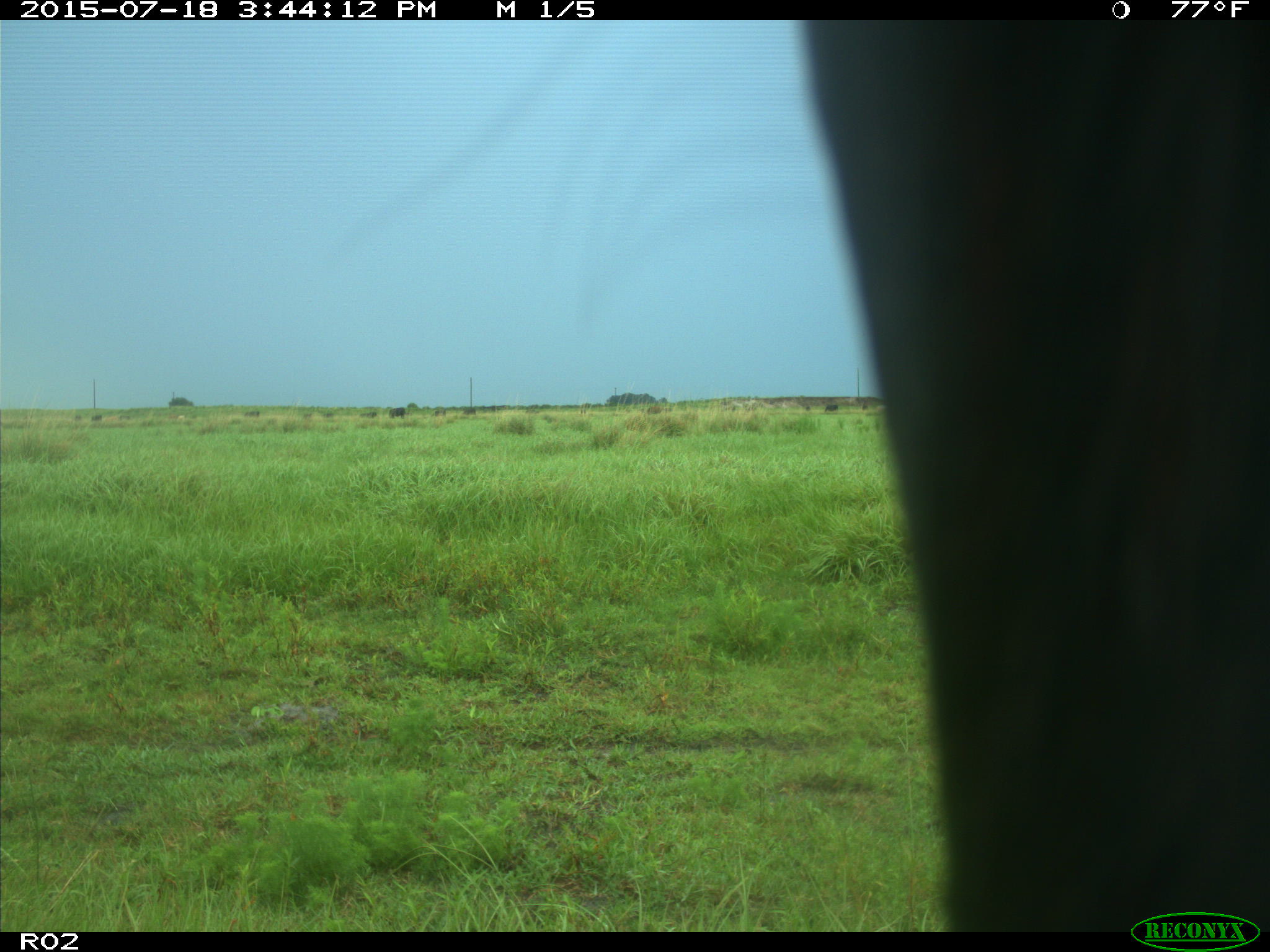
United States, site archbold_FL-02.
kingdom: Animalia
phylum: Chordata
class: Mammalia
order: Artiodactyla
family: Bovidae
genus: Bos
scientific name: Bos taurus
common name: domestic cow